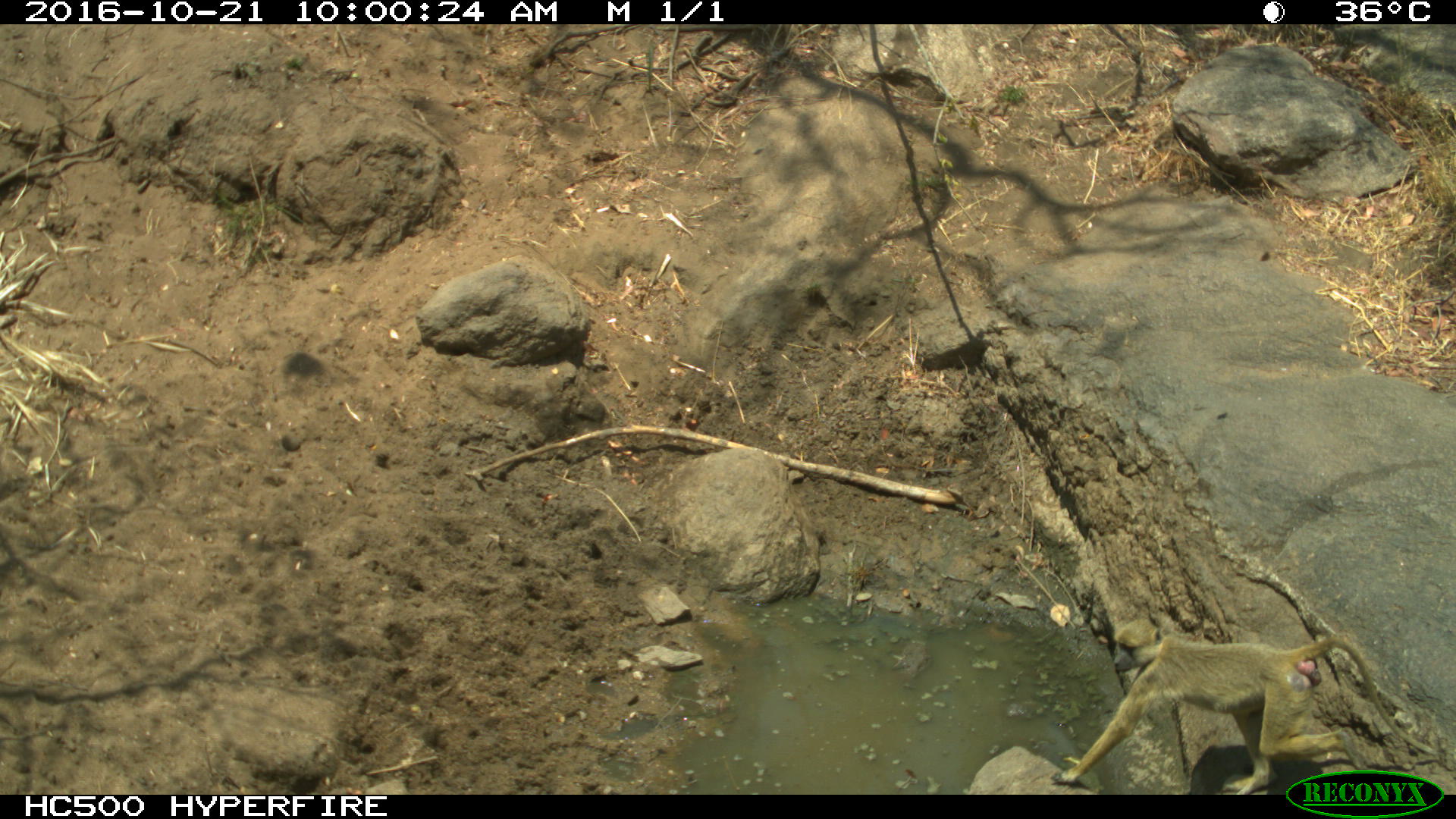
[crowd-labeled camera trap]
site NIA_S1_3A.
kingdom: Animalia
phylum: Chordata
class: Mammalia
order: Primates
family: Cercopithecidae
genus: Papio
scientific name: Papio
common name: baboon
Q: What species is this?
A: Baboon (Papio).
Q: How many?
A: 1.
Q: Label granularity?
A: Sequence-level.